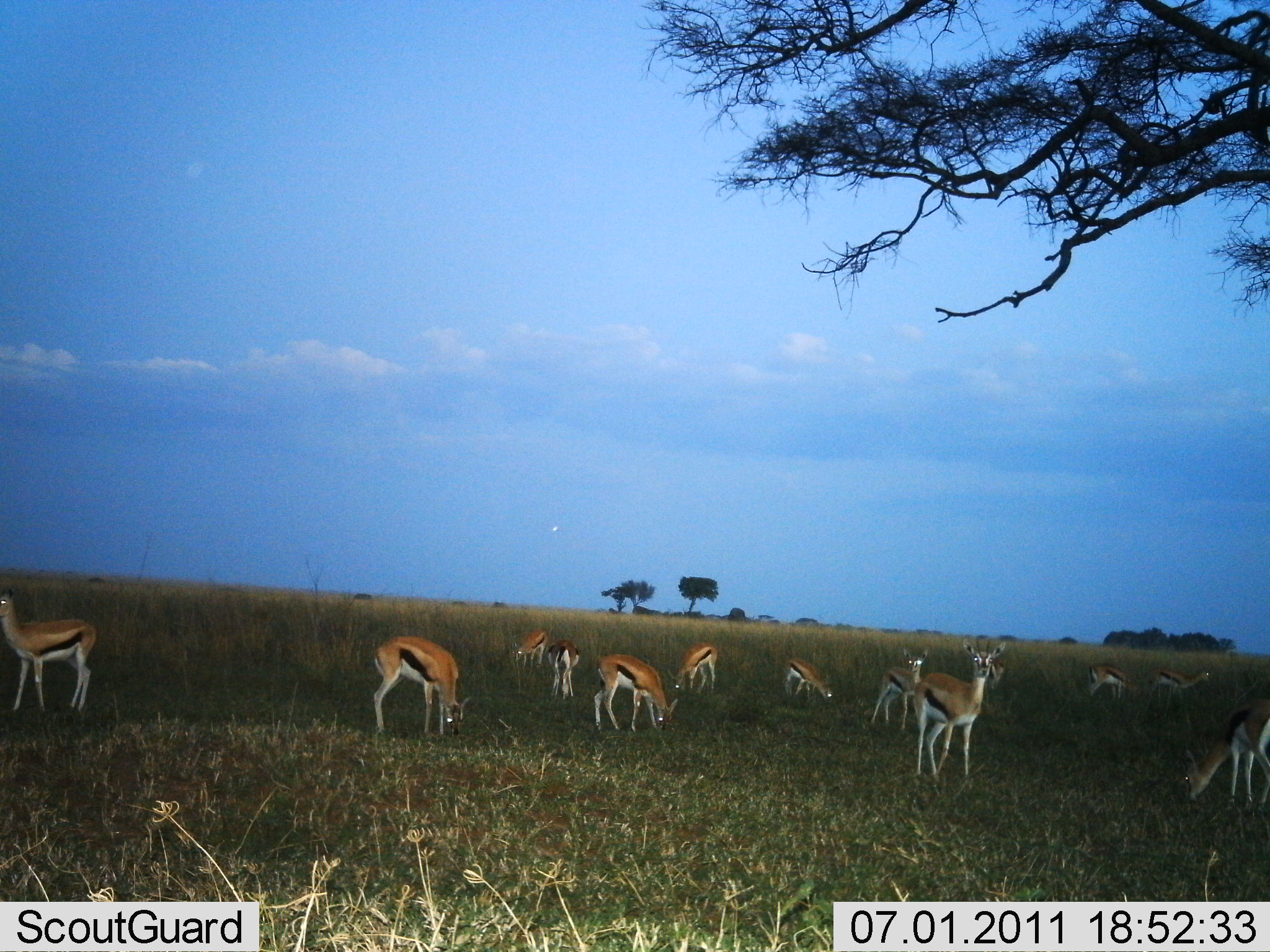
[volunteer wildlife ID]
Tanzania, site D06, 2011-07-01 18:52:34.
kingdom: Animalia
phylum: Chordata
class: Mammalia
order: Artiodactyla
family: Bovidae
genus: Eudorcas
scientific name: Eudorcas thomsonii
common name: thomson's gazelle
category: gazellethomsons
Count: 11-50.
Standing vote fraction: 85%.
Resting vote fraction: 8%.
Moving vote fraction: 15%.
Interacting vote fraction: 0%.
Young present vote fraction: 8%.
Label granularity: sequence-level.